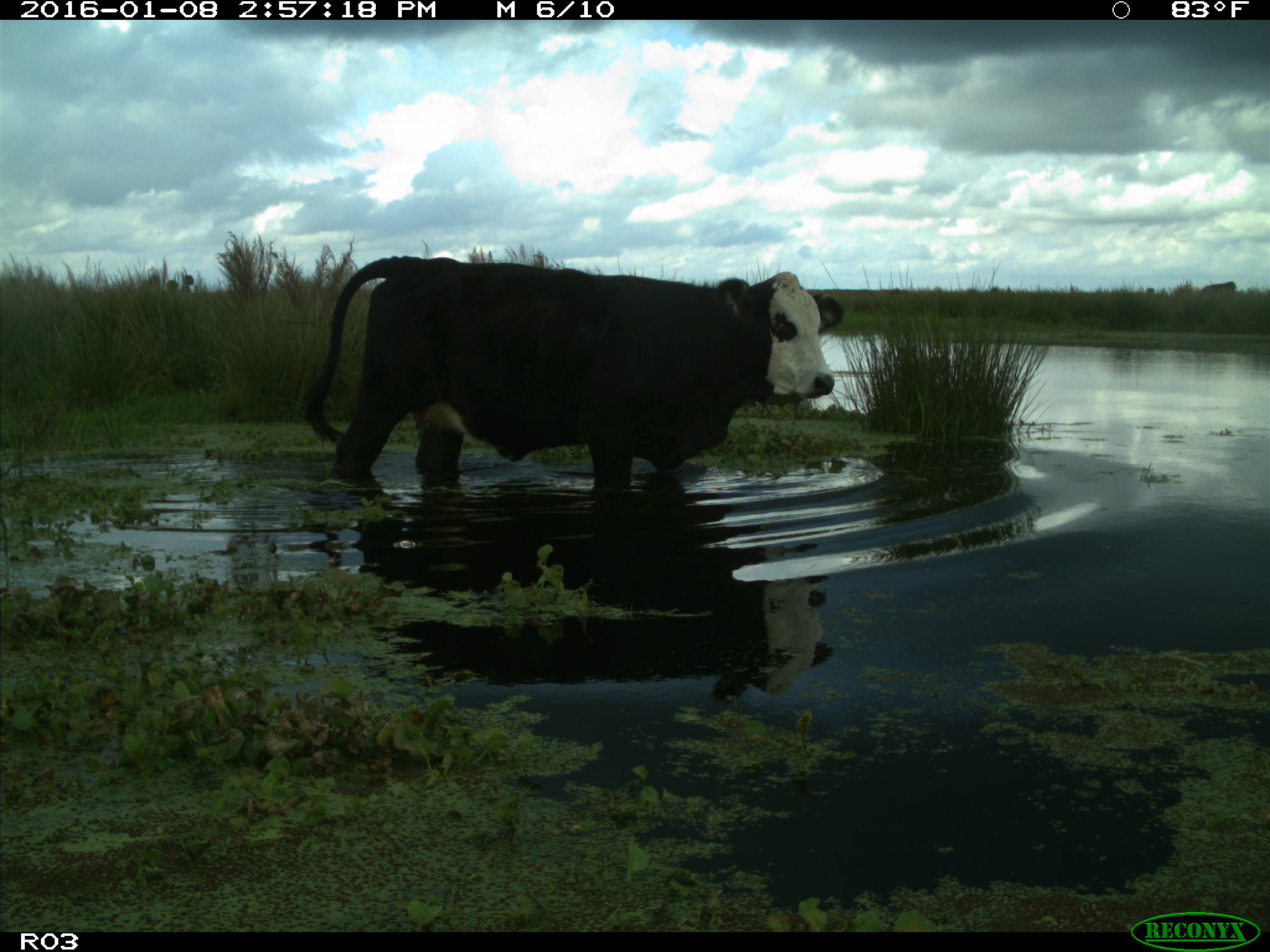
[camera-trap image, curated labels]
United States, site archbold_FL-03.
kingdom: Animalia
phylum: Chordata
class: Mammalia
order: Artiodactyla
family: Bovidae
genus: Bos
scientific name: Bos taurus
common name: domestic cow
Bos taurus (domestic cow).